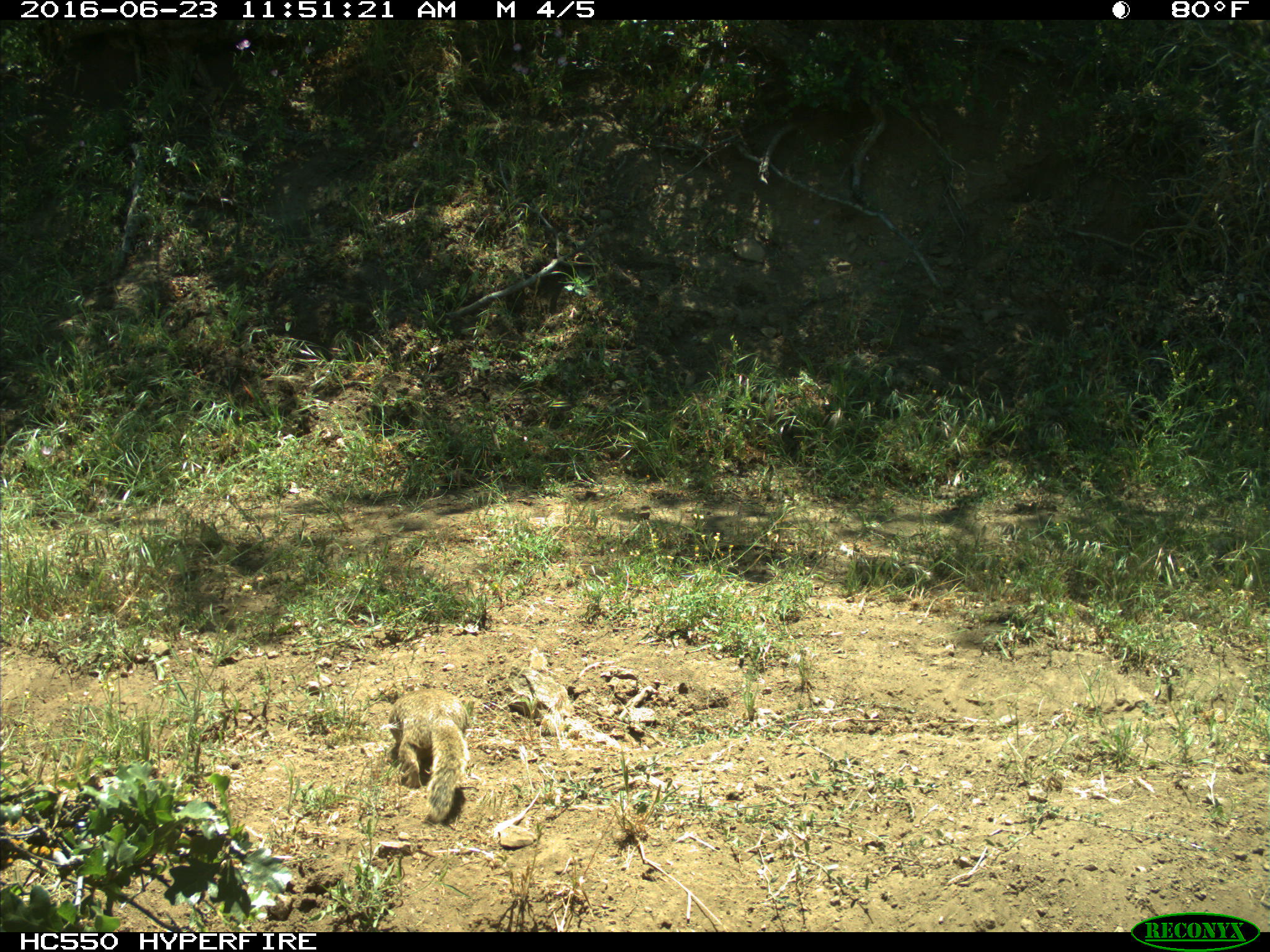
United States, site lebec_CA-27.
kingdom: Animalia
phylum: Chordata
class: Mammalia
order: Rodentia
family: Sciuridae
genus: Otospermophilus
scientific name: Otospermophilus beecheyi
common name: california ground squirrel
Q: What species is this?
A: Otospermophilus beecheyi (california ground squirrel).